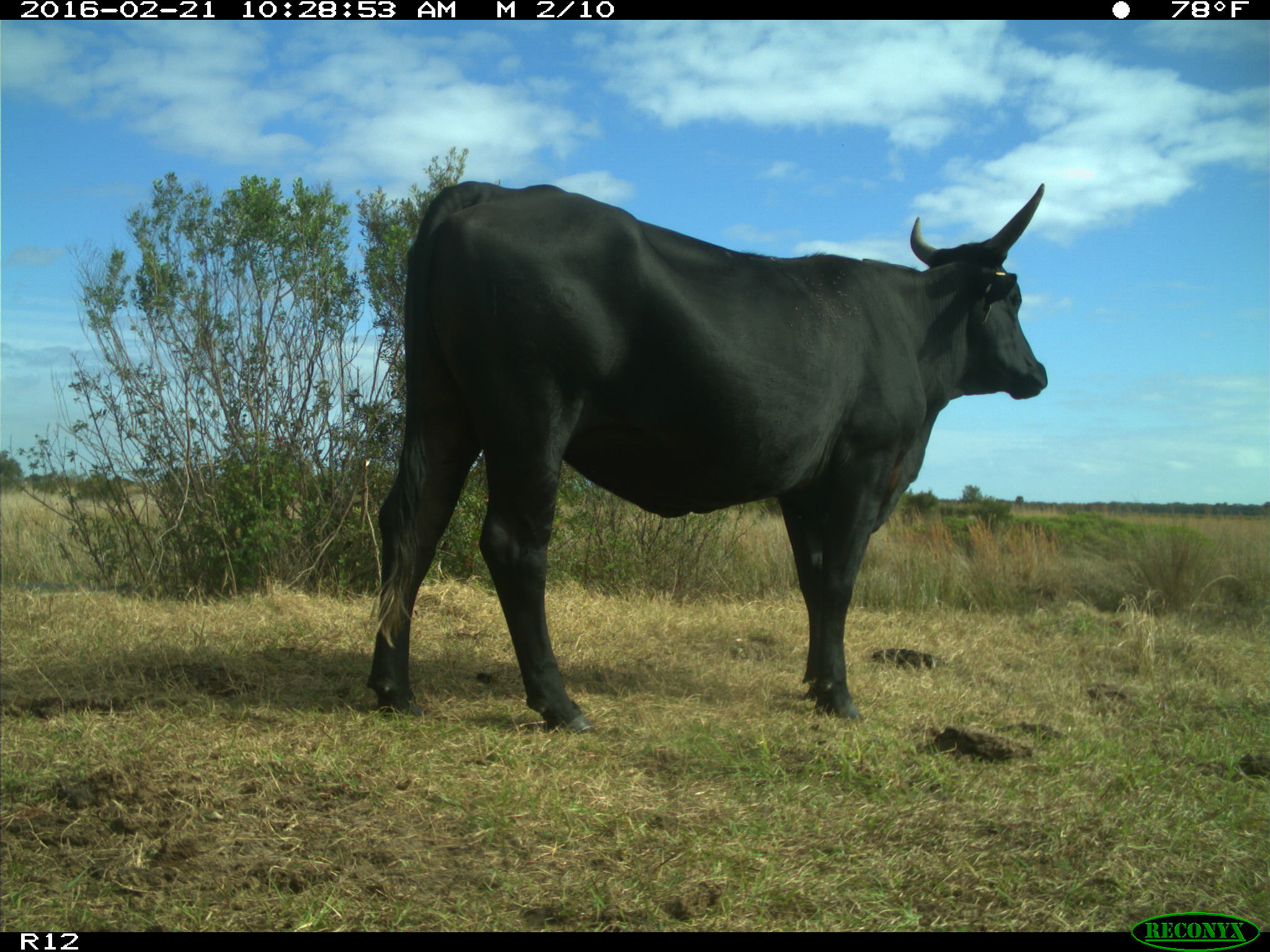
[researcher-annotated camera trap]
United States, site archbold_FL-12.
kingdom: Animalia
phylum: Chordata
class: Mammalia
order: Artiodactyla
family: Bovidae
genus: Bos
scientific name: Bos taurus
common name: domestic cow